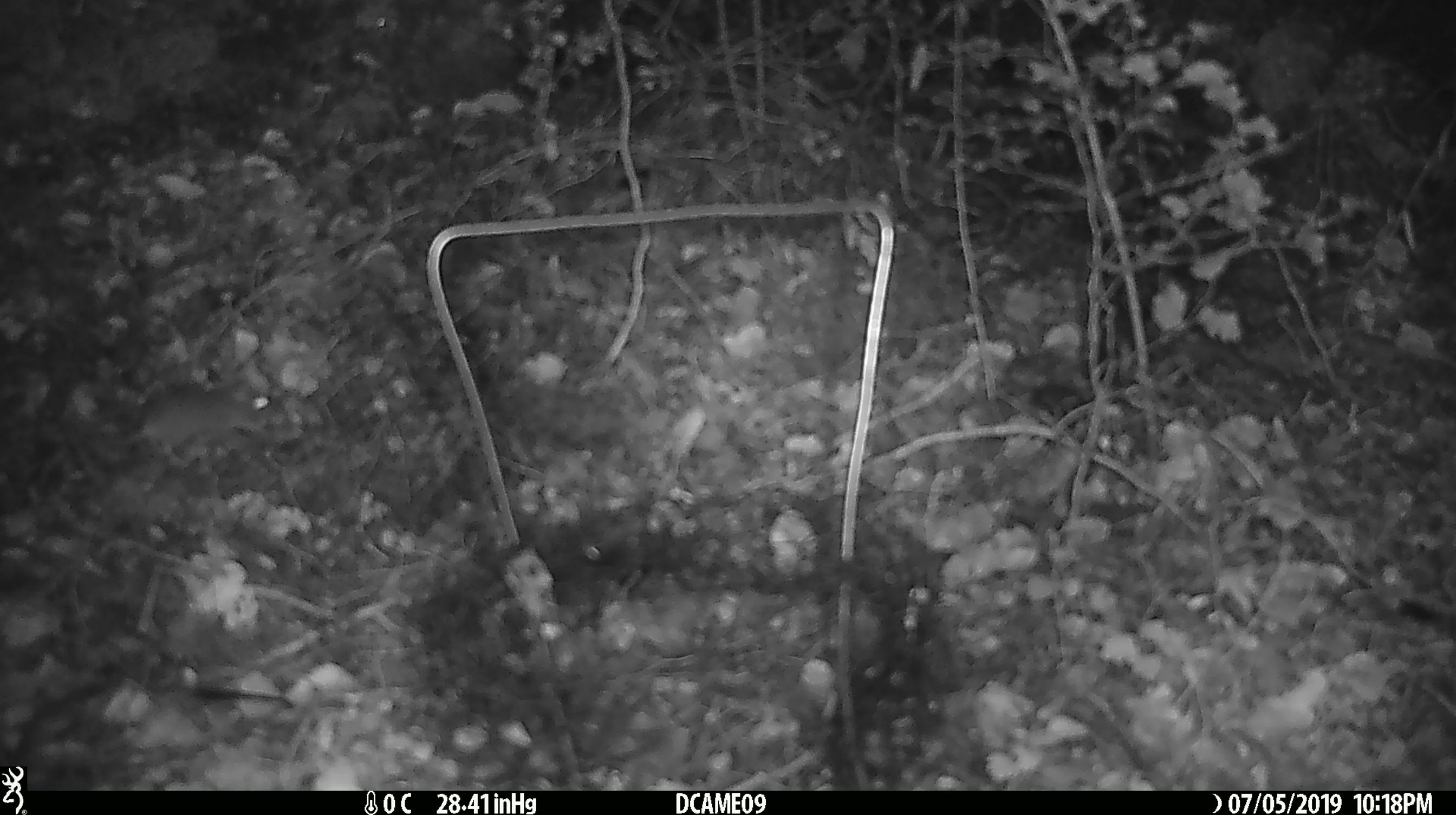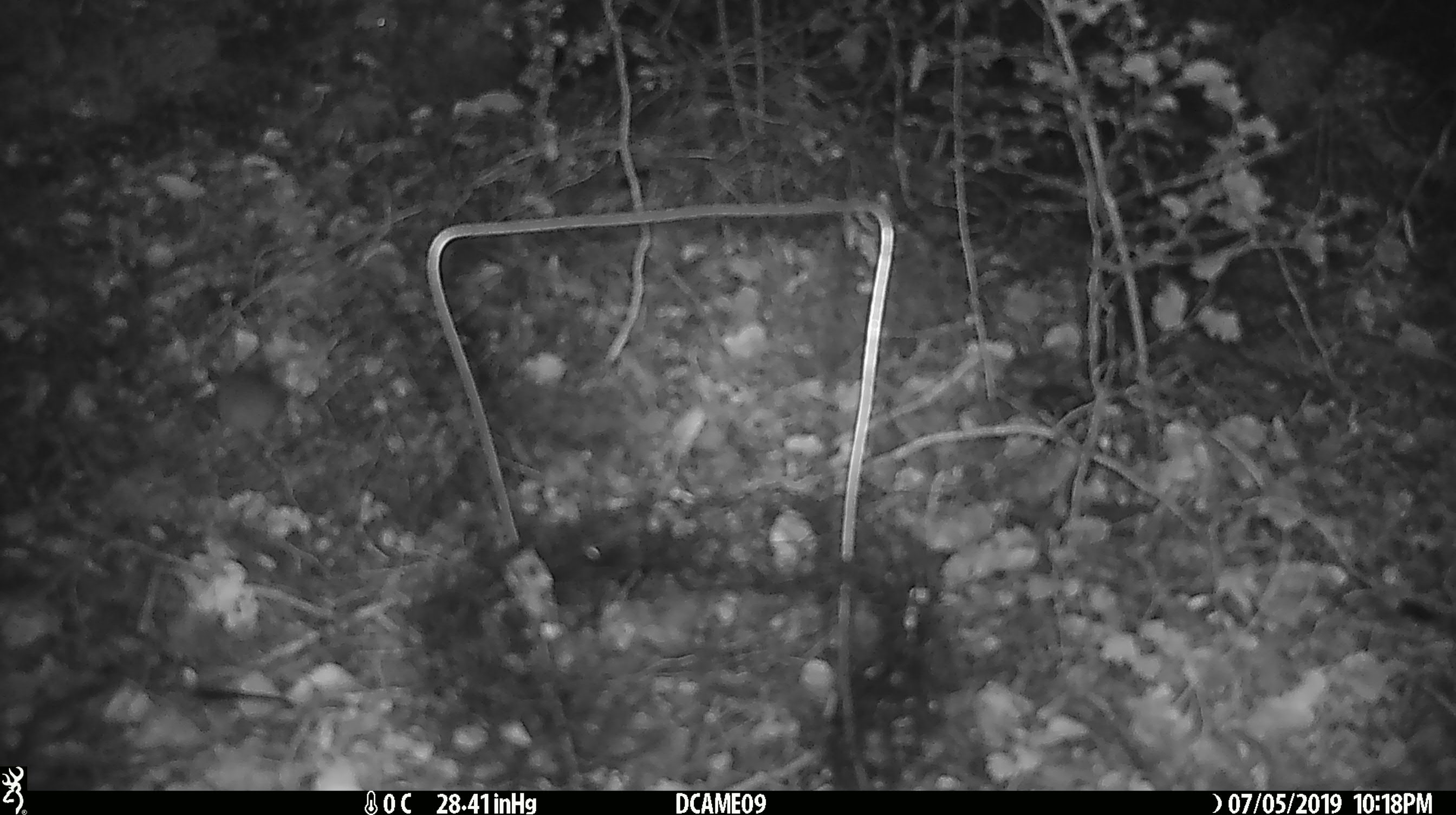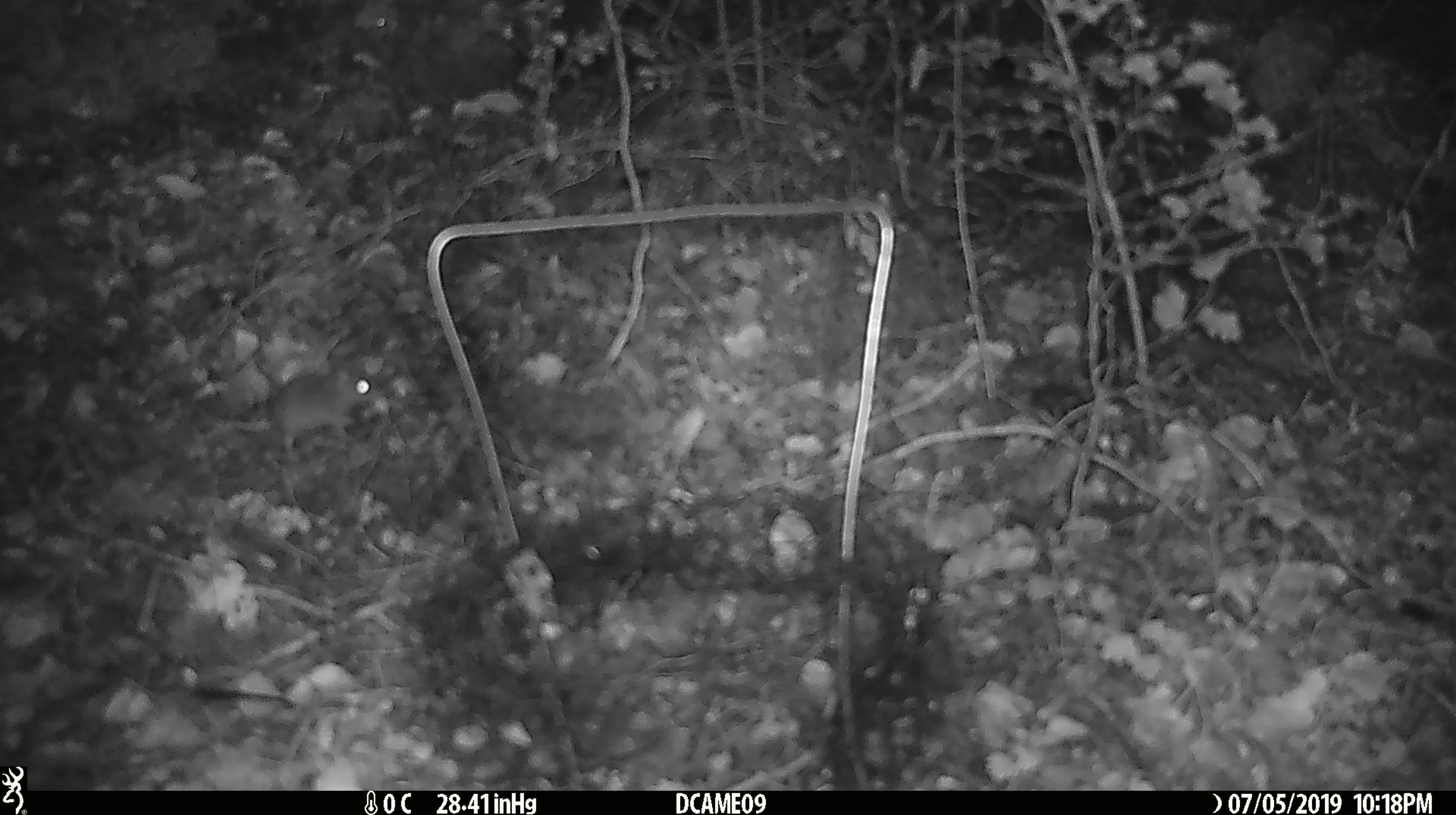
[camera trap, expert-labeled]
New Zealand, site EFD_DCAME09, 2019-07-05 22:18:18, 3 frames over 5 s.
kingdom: Animalia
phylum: Chordata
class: Mammalia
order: Rodentia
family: Muridae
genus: Mus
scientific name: Mus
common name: mouse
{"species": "mouse (Mus)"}